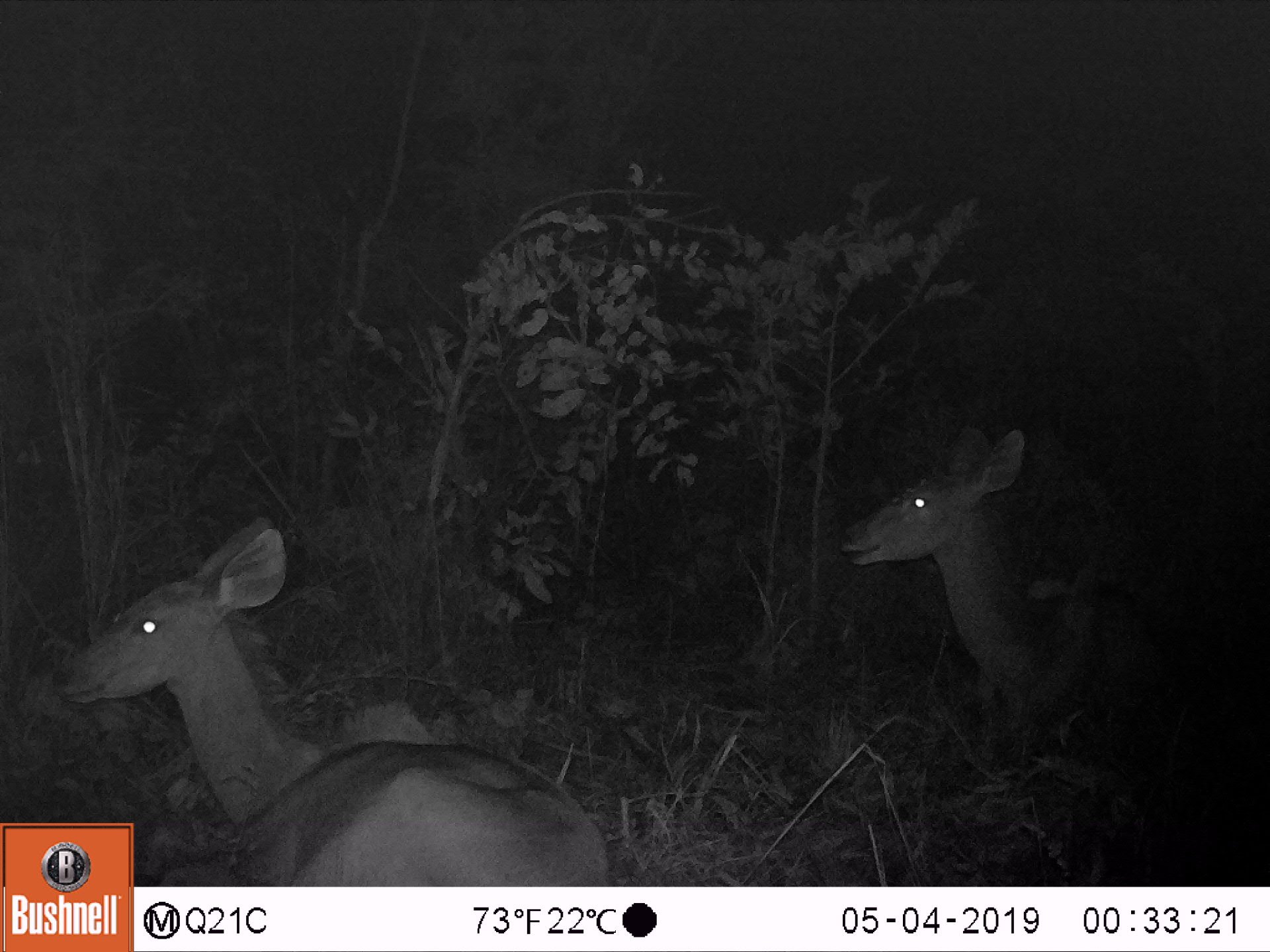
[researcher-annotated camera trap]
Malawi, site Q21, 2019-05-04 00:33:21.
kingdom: Animalia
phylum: Chordata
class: Mammalia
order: Artiodactyla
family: Bovidae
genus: Tragelaphus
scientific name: Tragelaphus strepsiceros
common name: greater kudu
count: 2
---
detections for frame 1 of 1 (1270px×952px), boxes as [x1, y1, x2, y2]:
greater kudu: [52, 499, 604, 817]; [831, 415, 1190, 738]